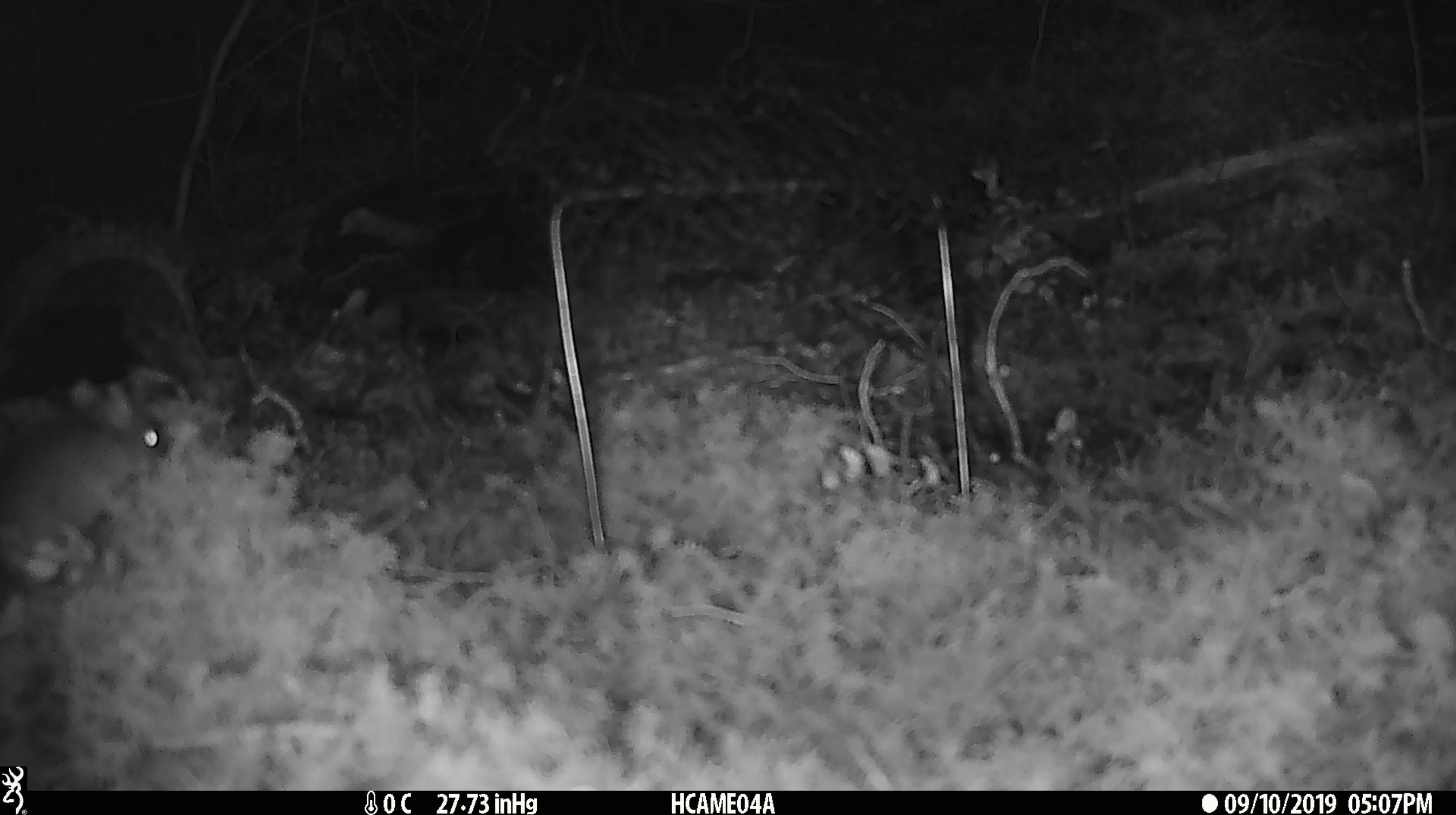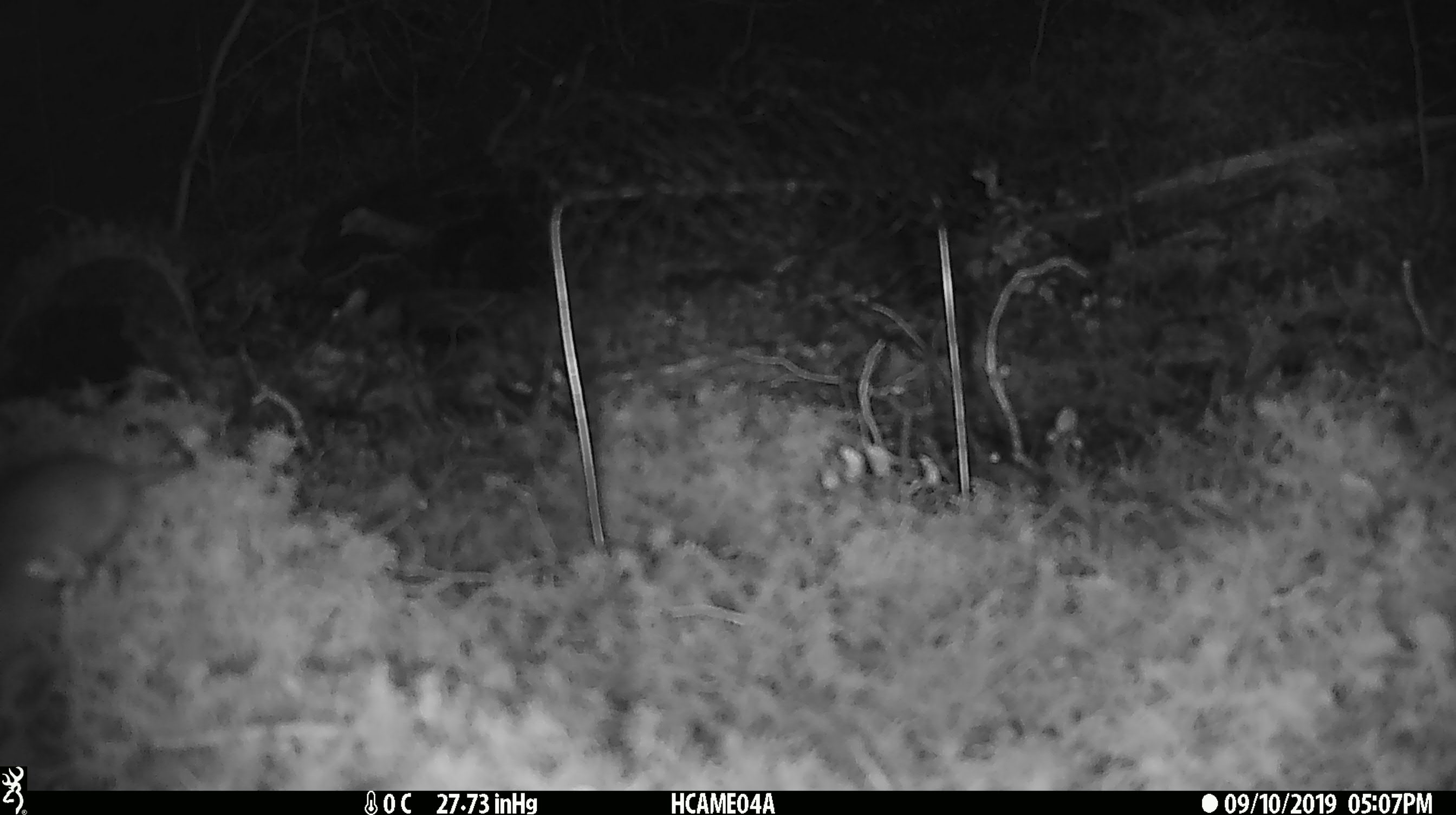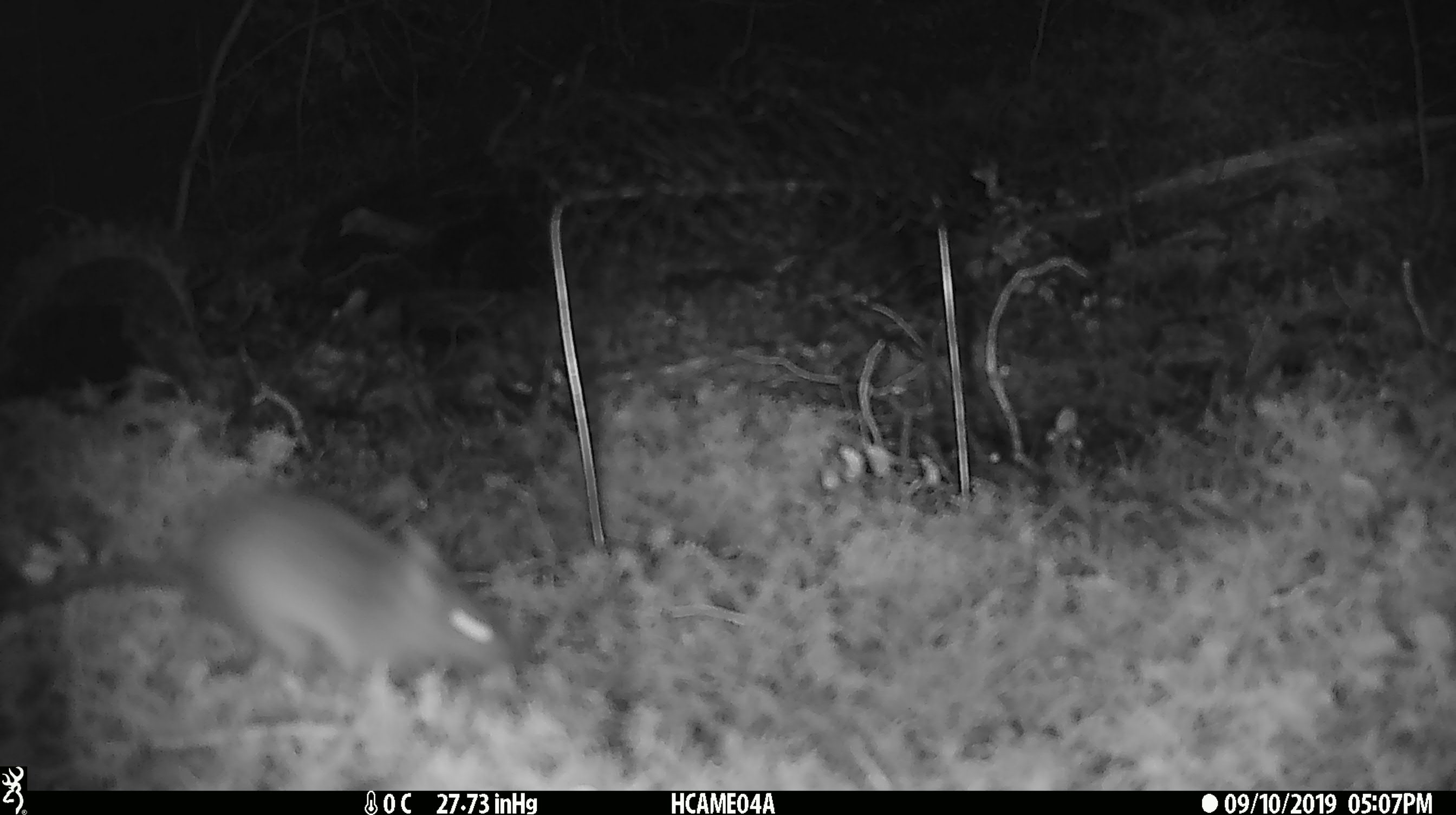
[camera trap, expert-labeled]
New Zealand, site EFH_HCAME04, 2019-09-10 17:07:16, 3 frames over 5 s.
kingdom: Animalia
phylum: Chordata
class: Mammalia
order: Rodentia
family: Muridae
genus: Mus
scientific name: Mus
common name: mouse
Mouse (Mus).